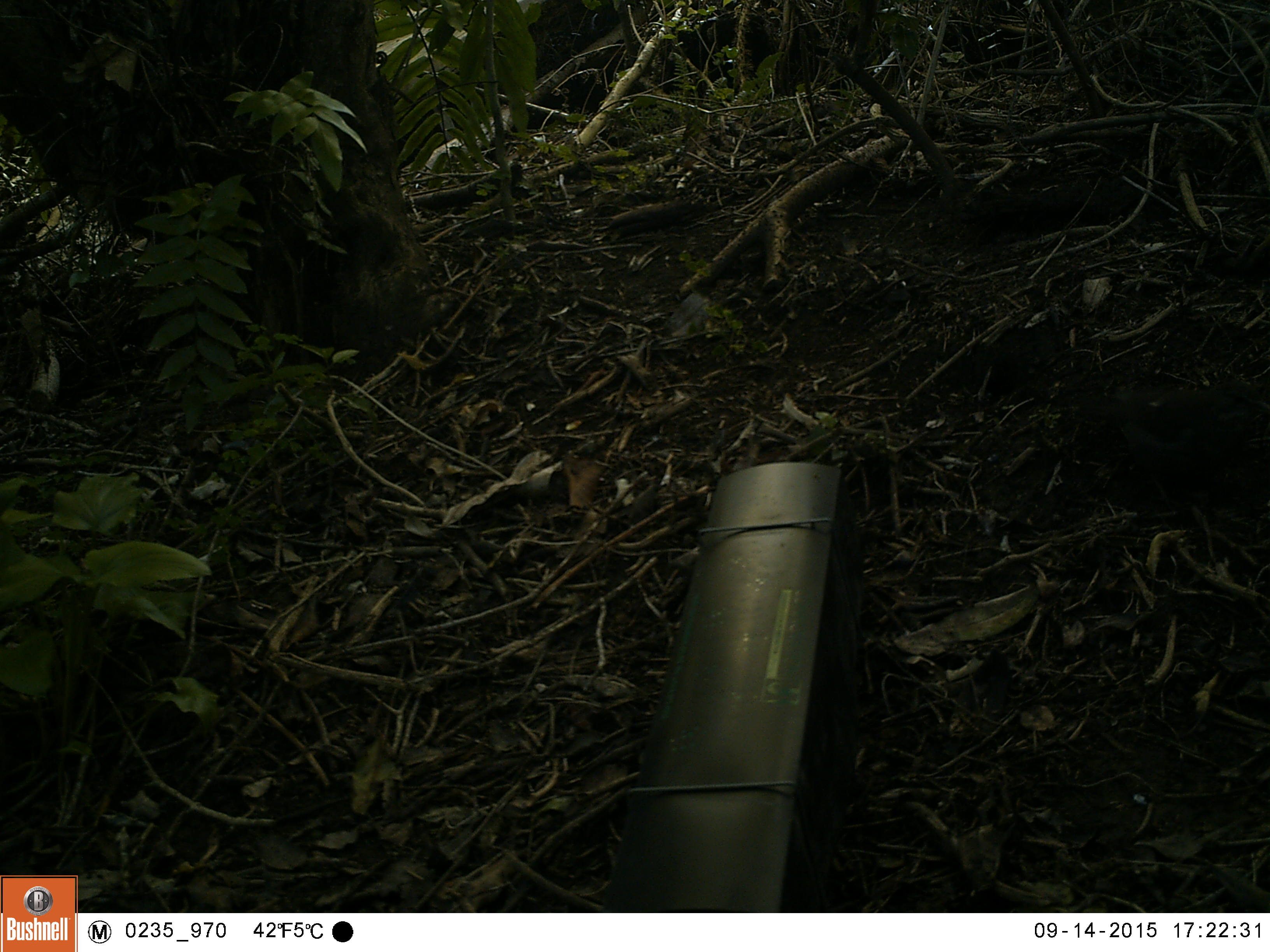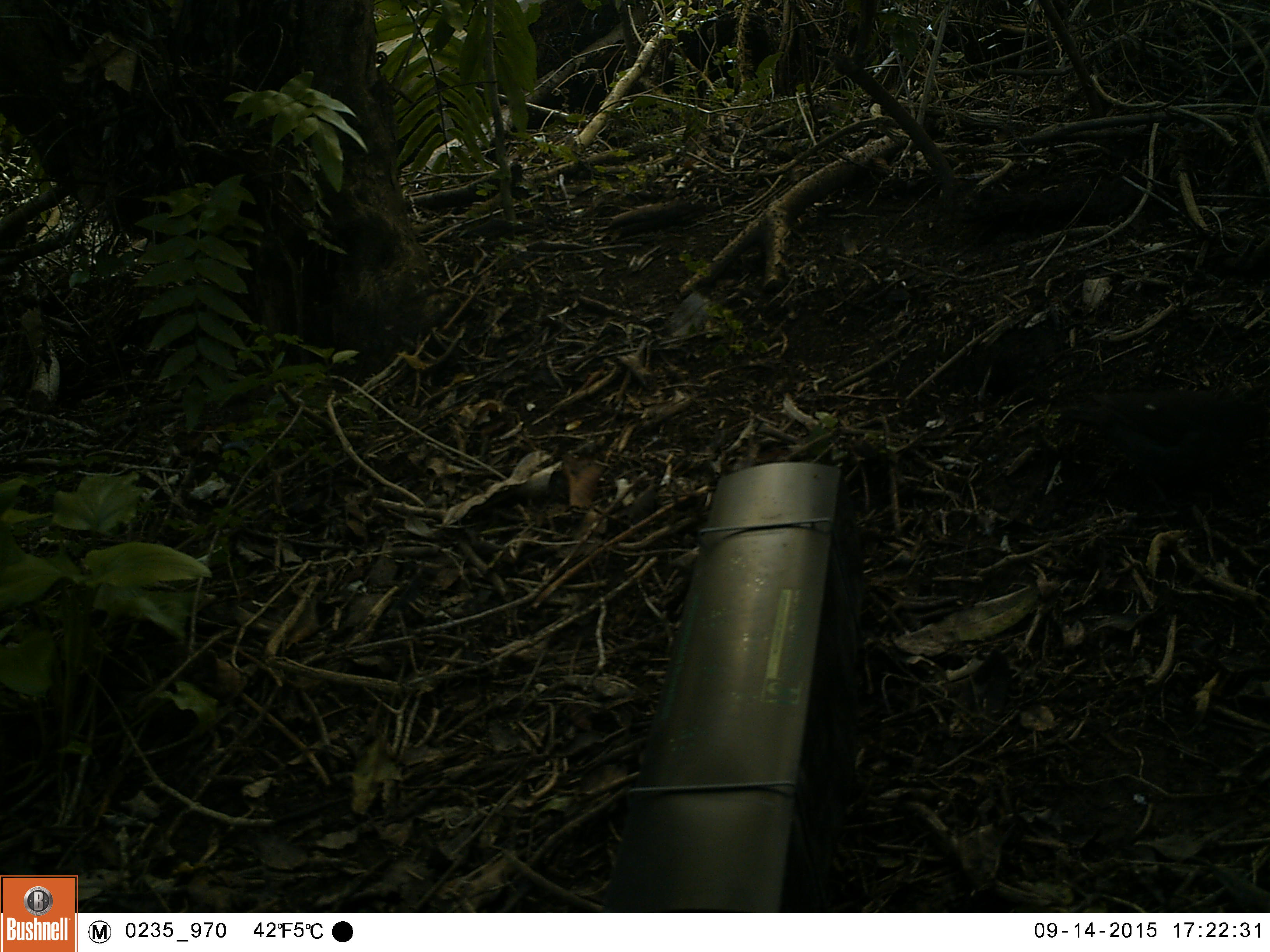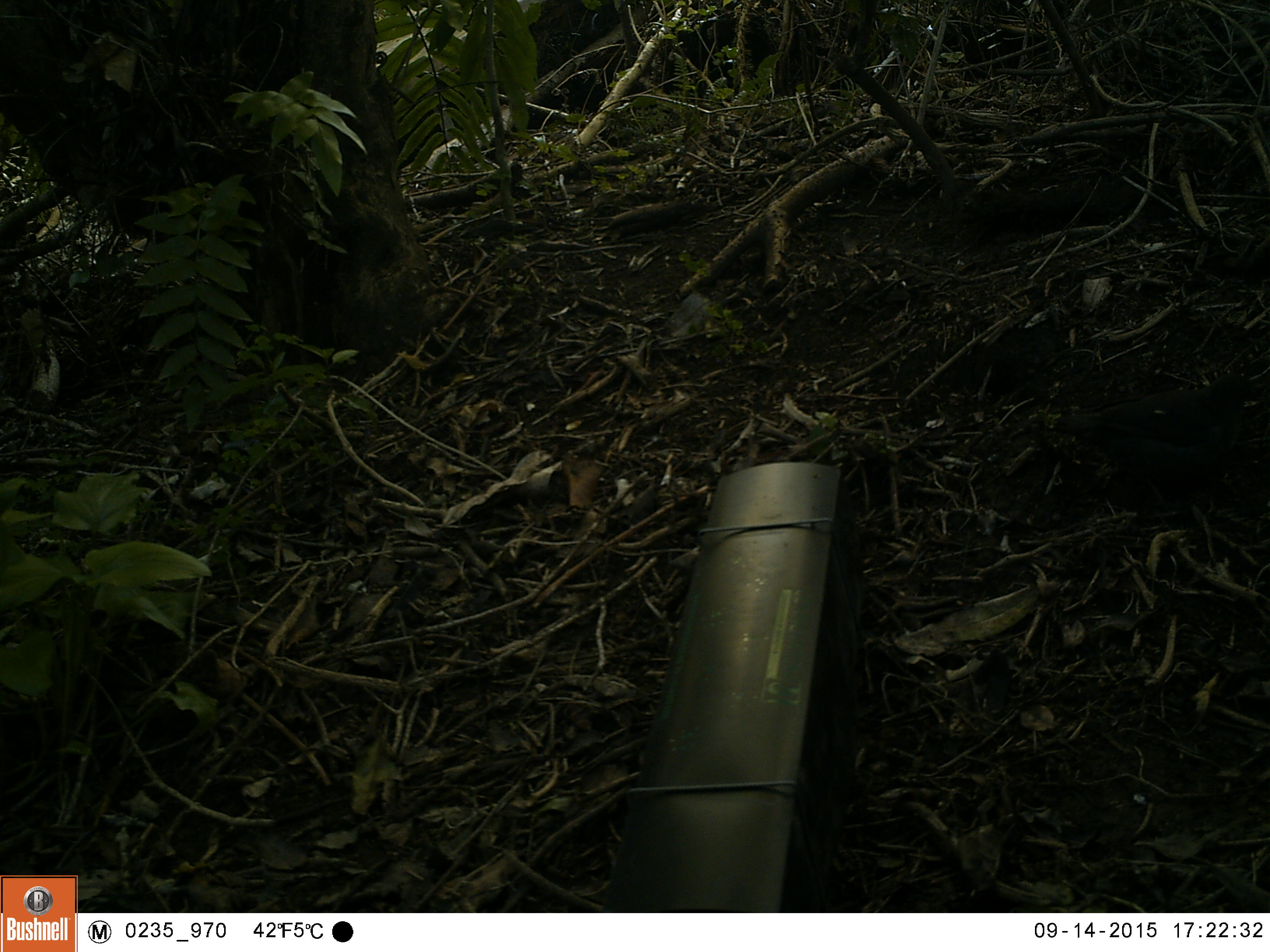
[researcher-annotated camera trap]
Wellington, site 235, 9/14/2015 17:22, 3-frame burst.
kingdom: Animalia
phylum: Chordata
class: Aves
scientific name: Aves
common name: bird